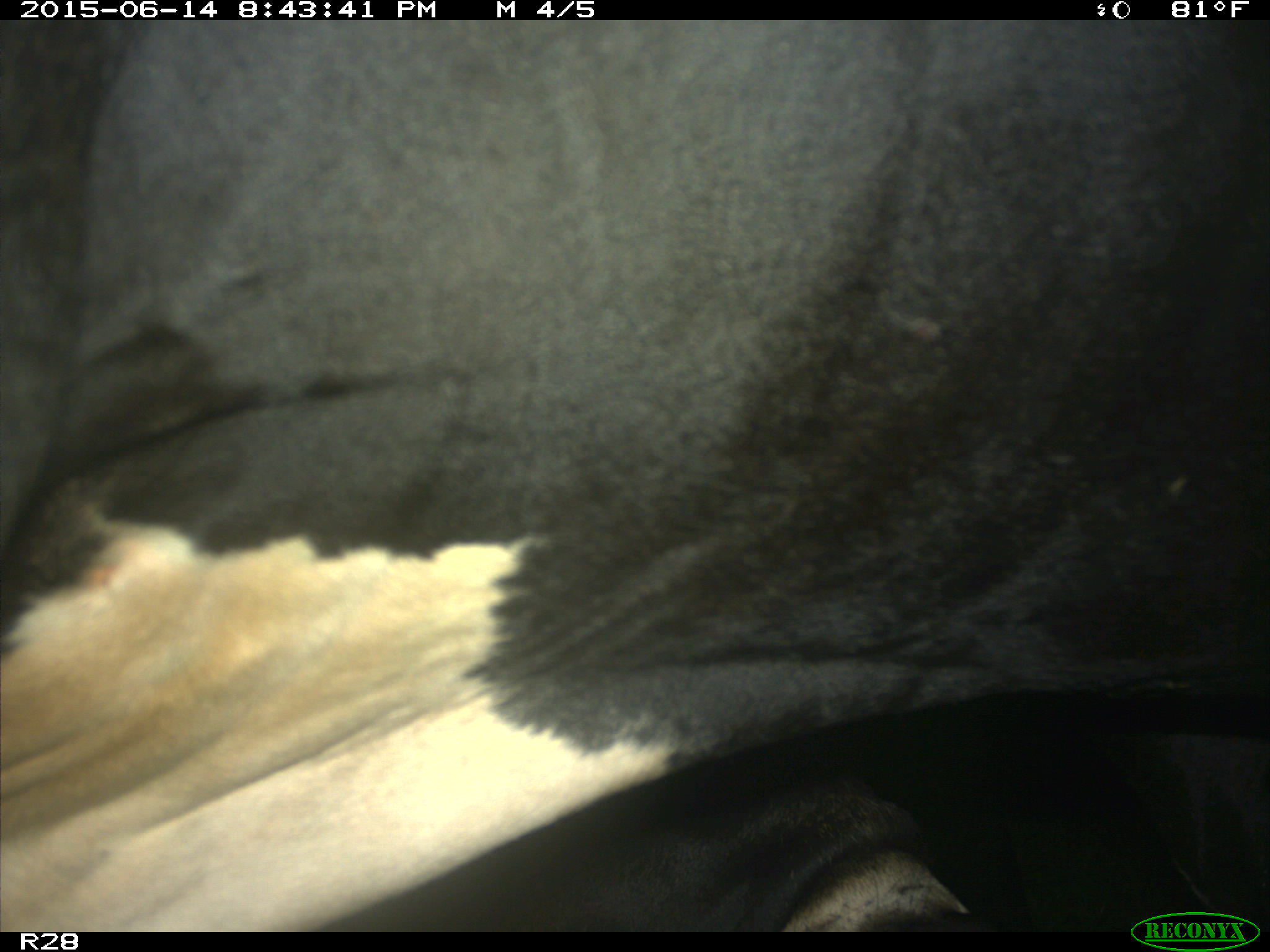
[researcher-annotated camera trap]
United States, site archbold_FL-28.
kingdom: Animalia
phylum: Chordata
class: Mammalia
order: Artiodactyla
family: Bovidae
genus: Bos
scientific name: Bos taurus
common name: domestic cow